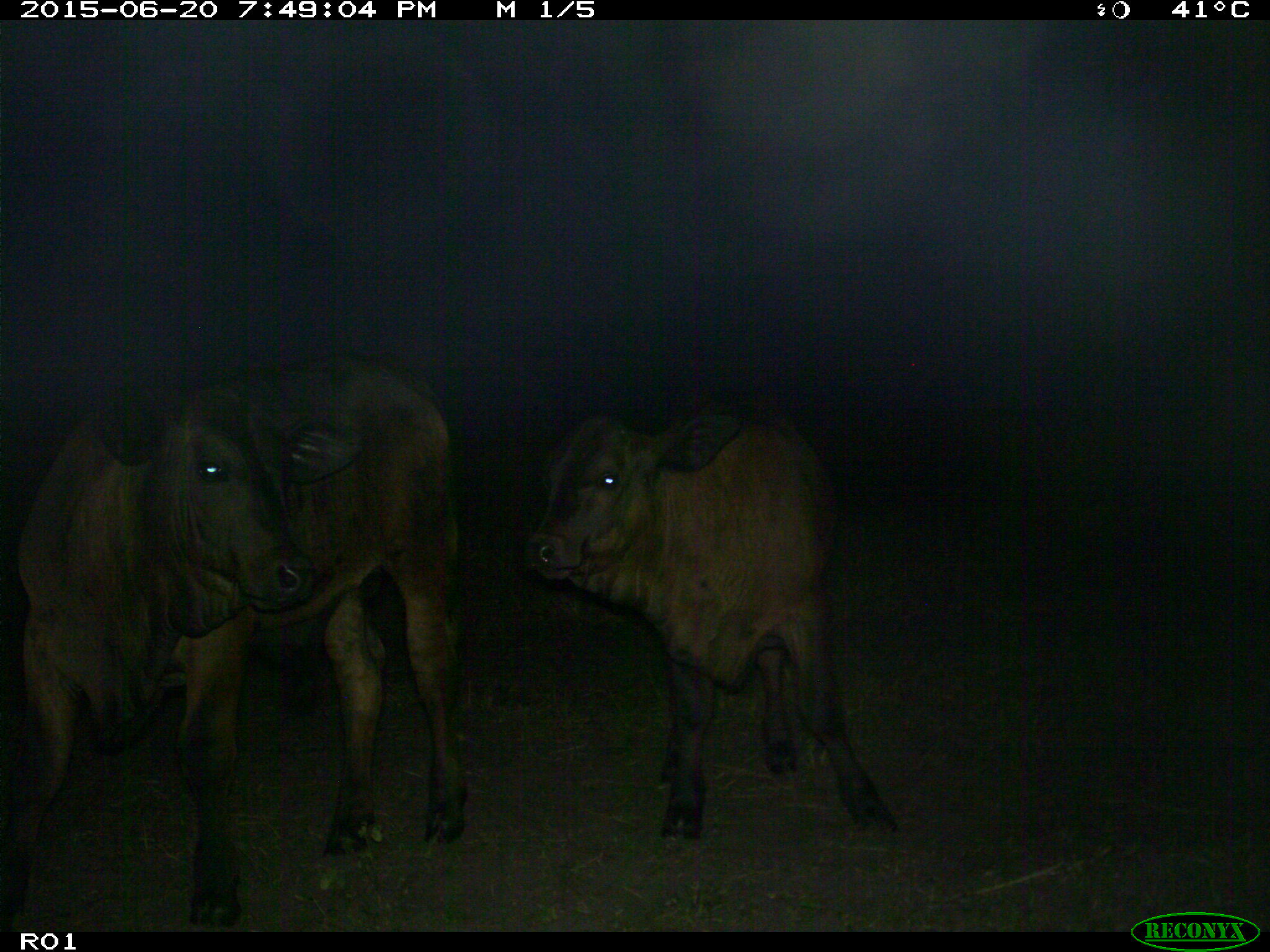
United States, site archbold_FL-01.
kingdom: Animalia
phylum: Chordata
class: Mammalia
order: Artiodactyla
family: Bovidae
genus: Bos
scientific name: Bos taurus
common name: domestic cow